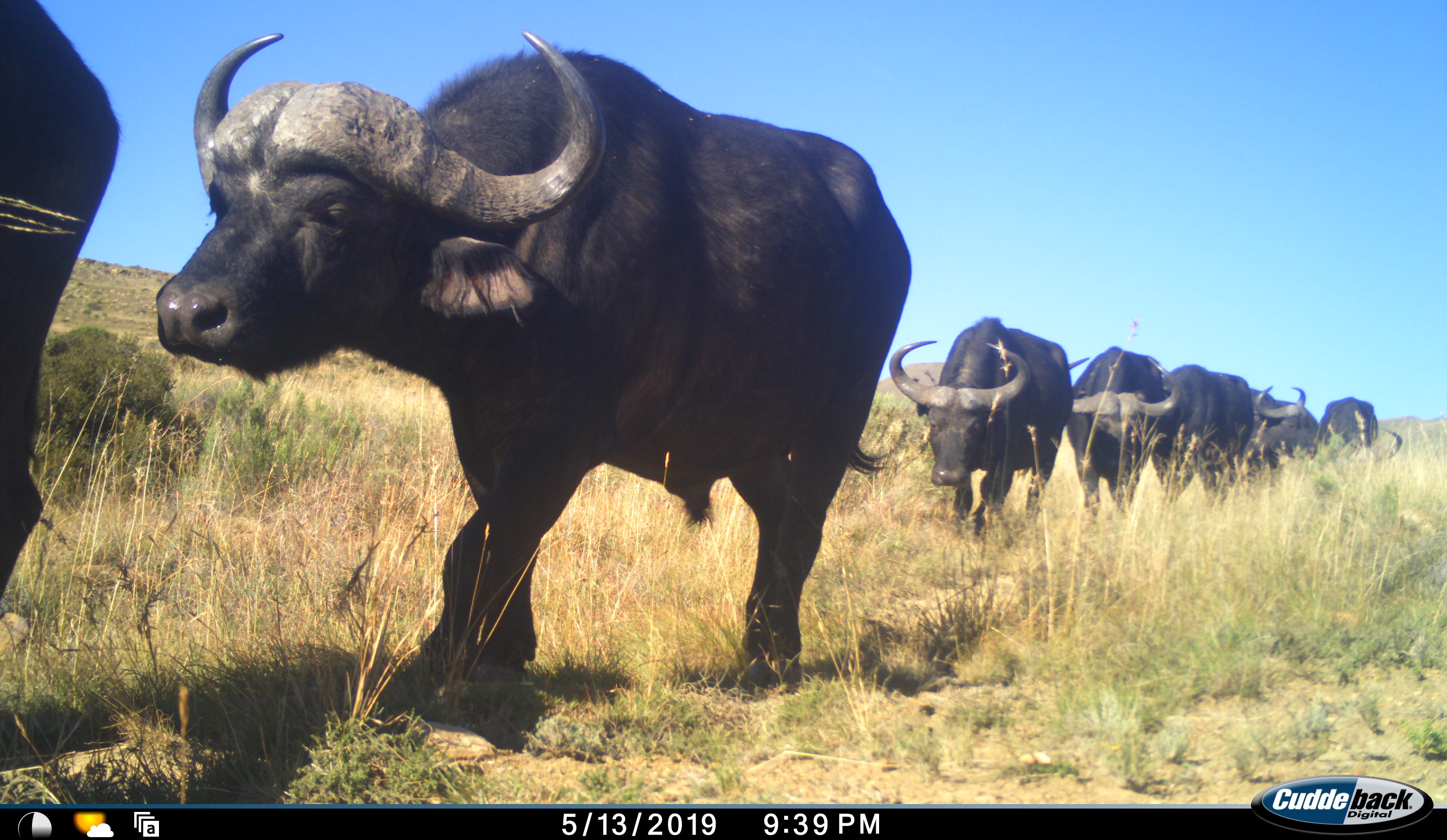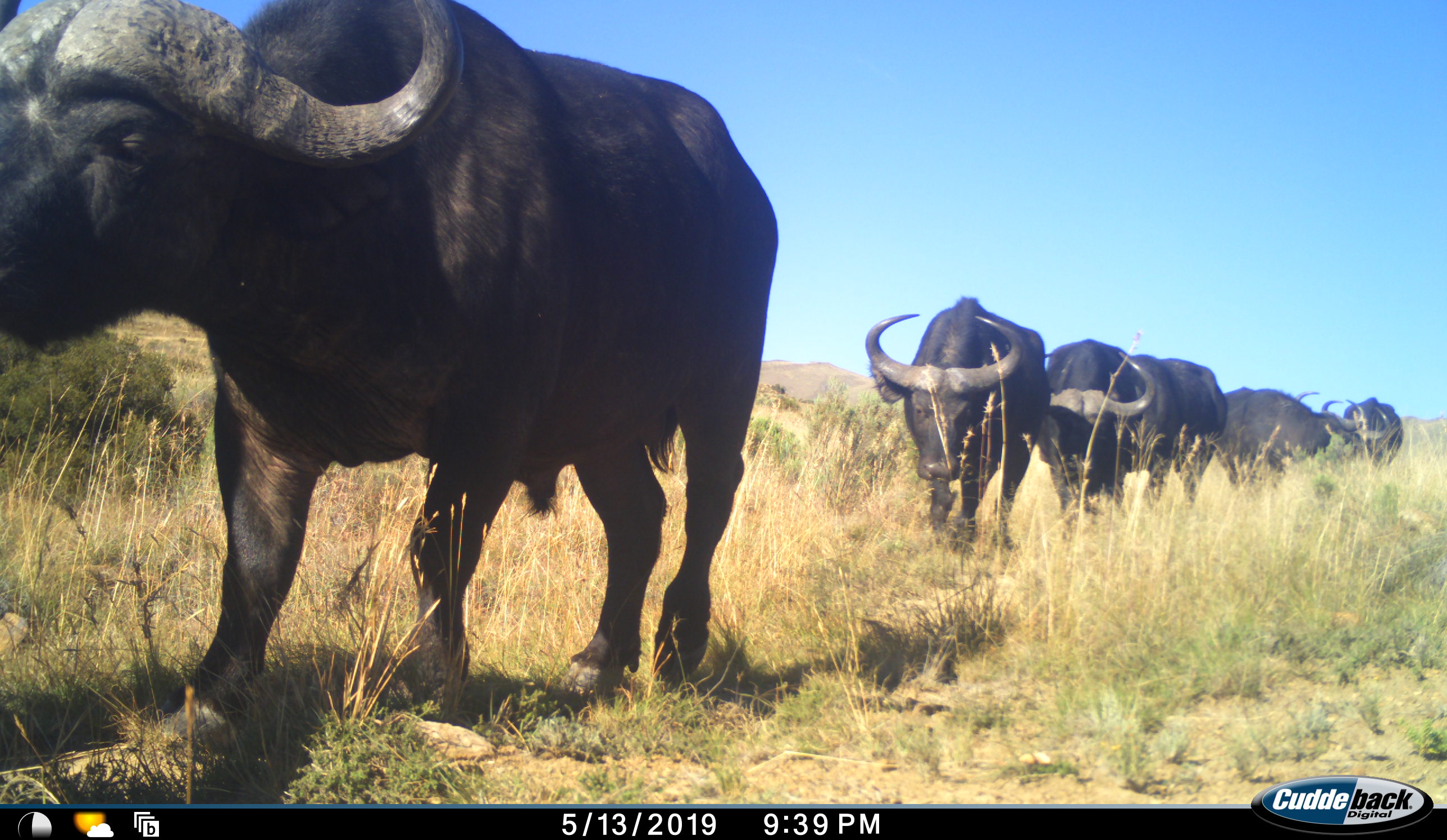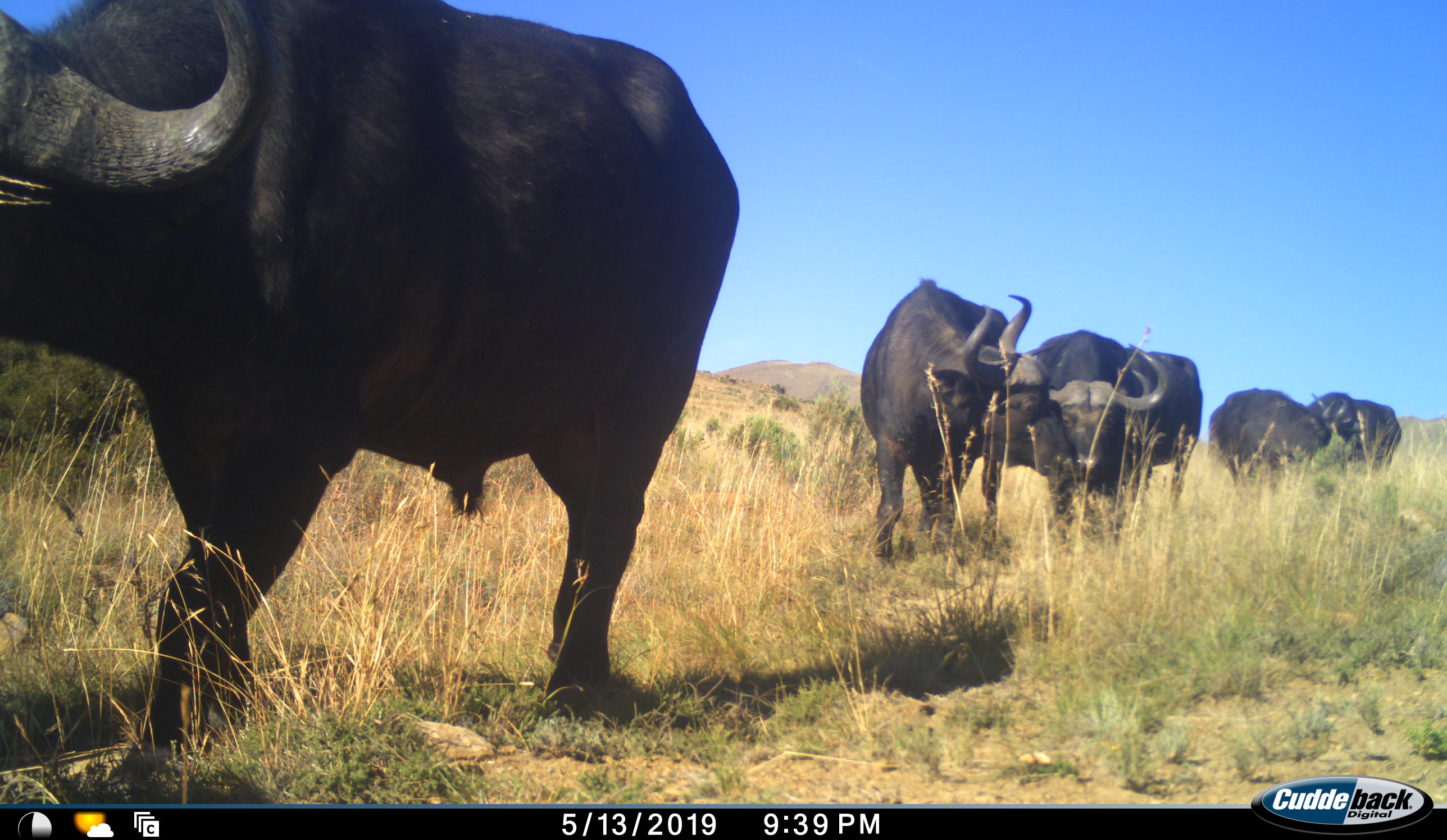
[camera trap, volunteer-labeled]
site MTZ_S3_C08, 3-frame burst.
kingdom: Animalia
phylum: Chordata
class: Mammalia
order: Artiodactyla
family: Bovidae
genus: Syncerus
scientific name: Syncerus caffer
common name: african buffalo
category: buffalo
Buffalo (african buffalo) (Syncerus caffer), count 7. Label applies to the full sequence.